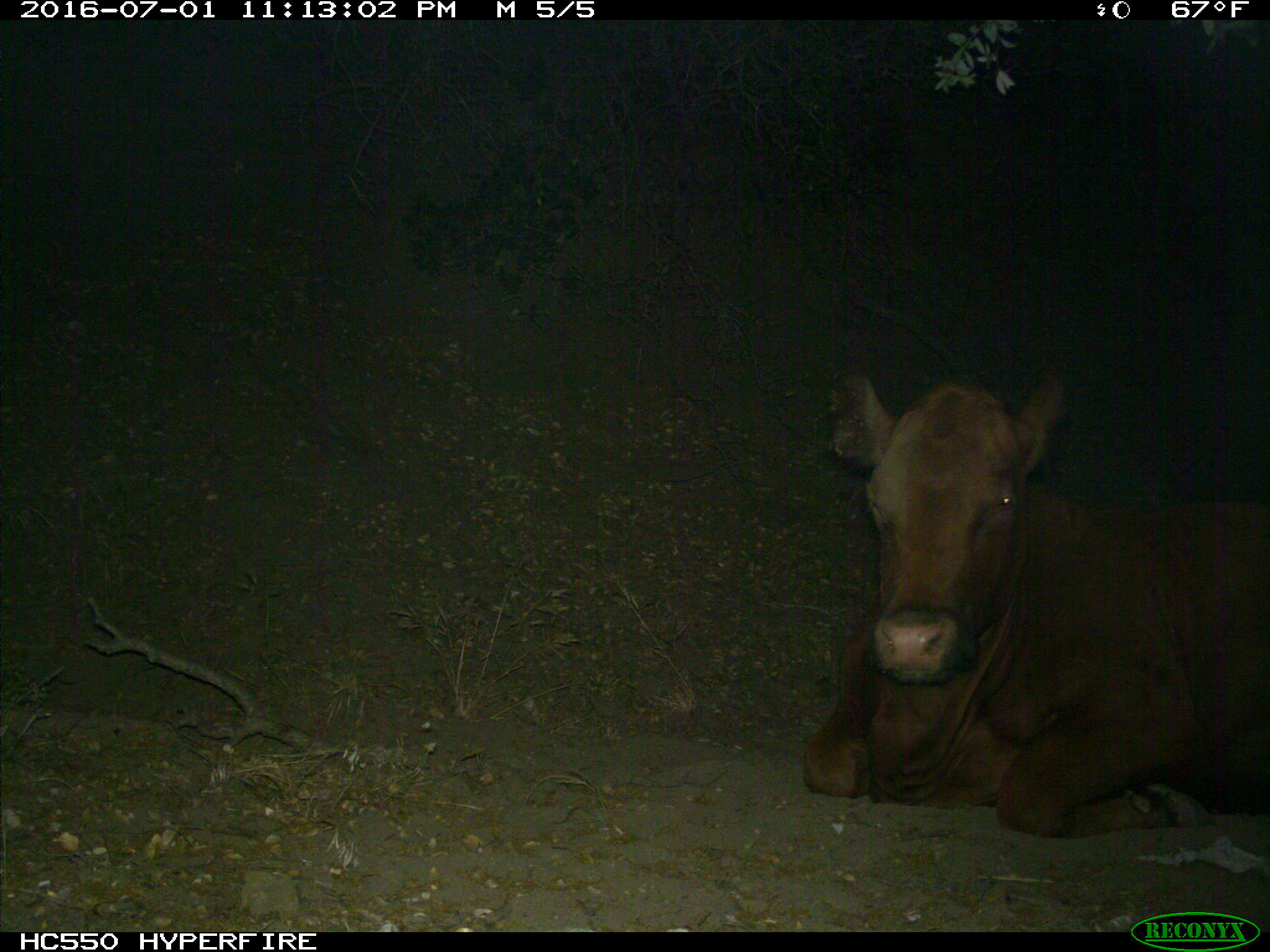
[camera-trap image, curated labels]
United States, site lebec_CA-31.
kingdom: Animalia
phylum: Chordata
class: Mammalia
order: Artiodactyla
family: Bovidae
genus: Bos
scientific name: Bos taurus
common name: domestic cow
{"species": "Bos taurus (domestic cow)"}